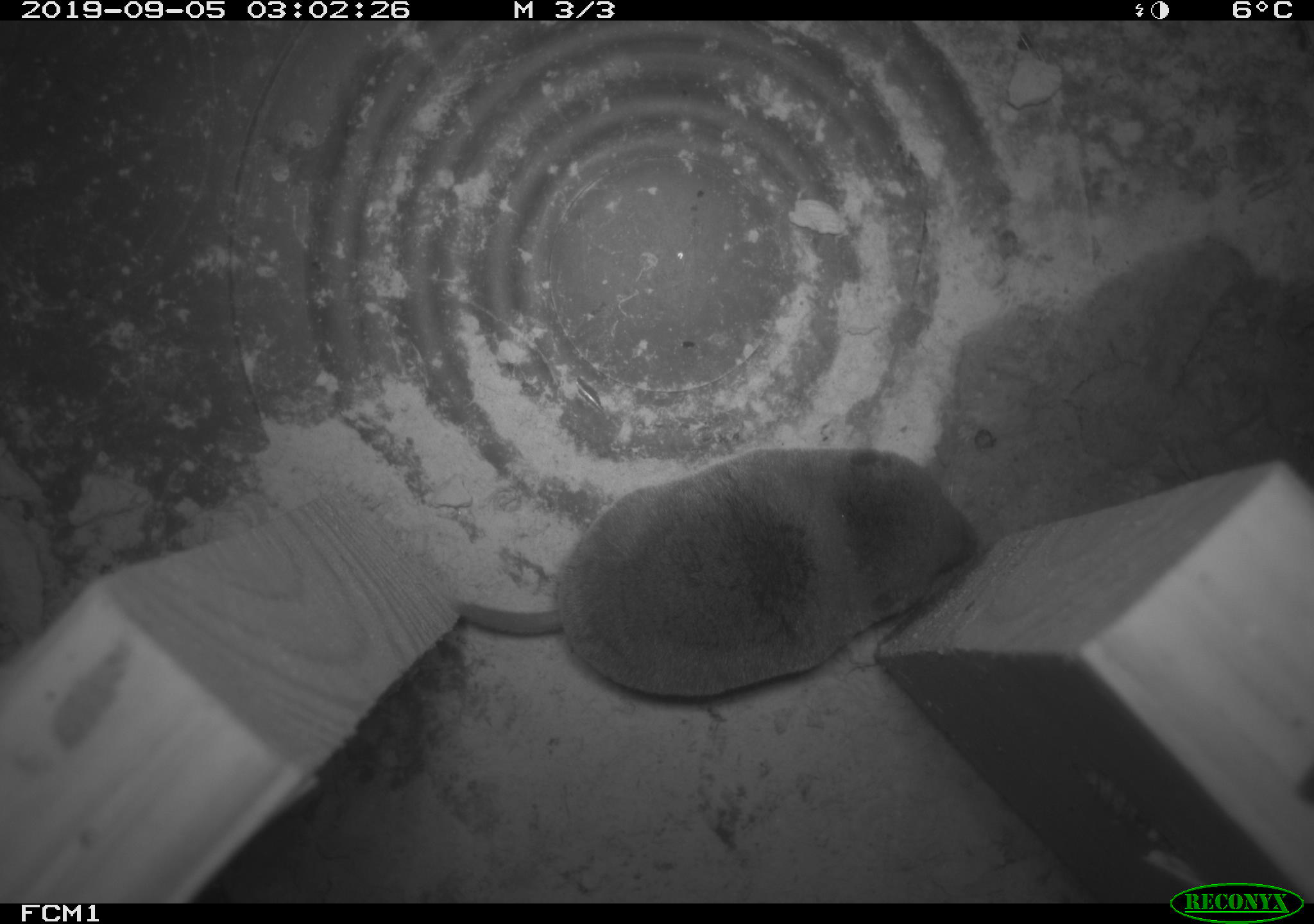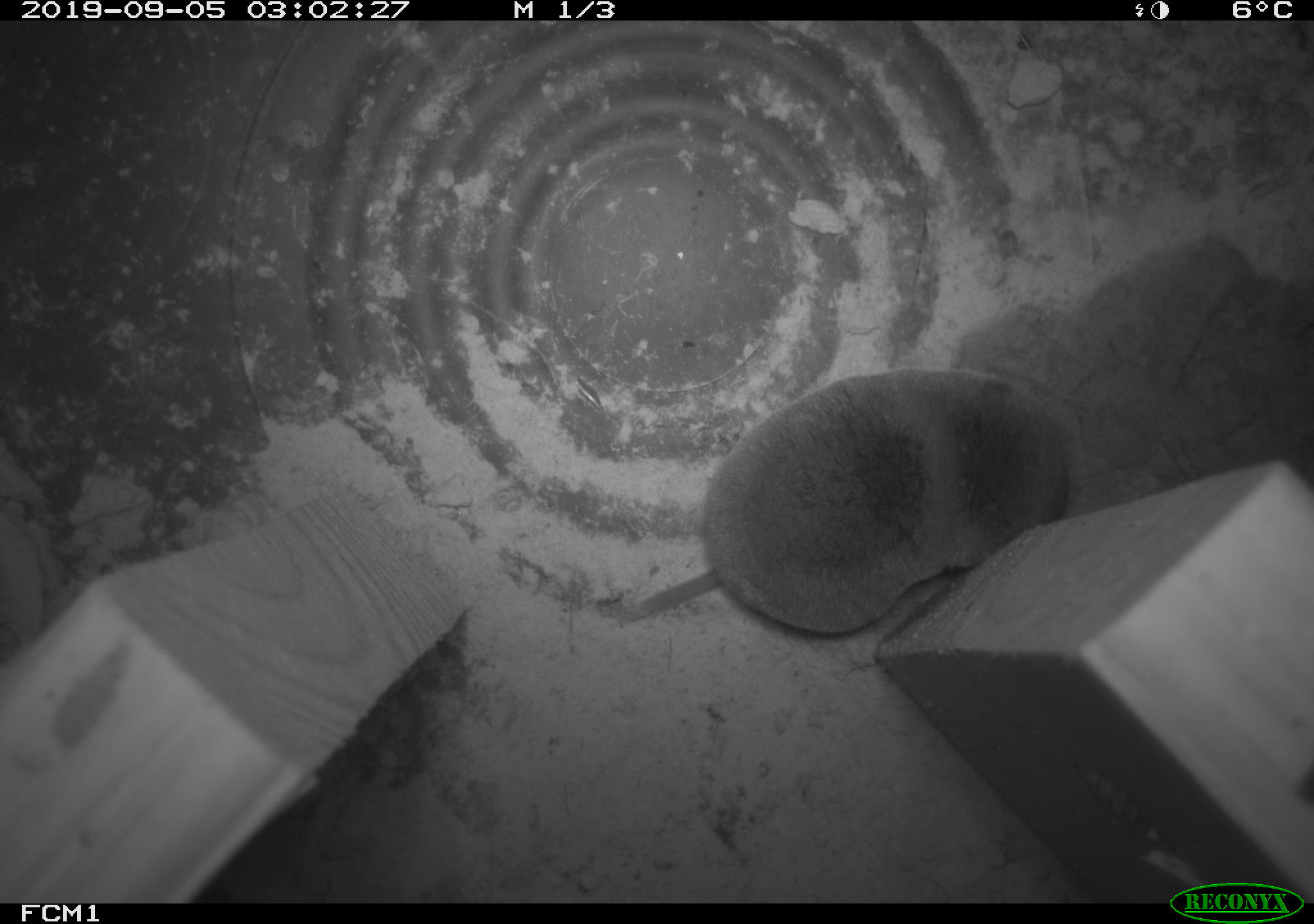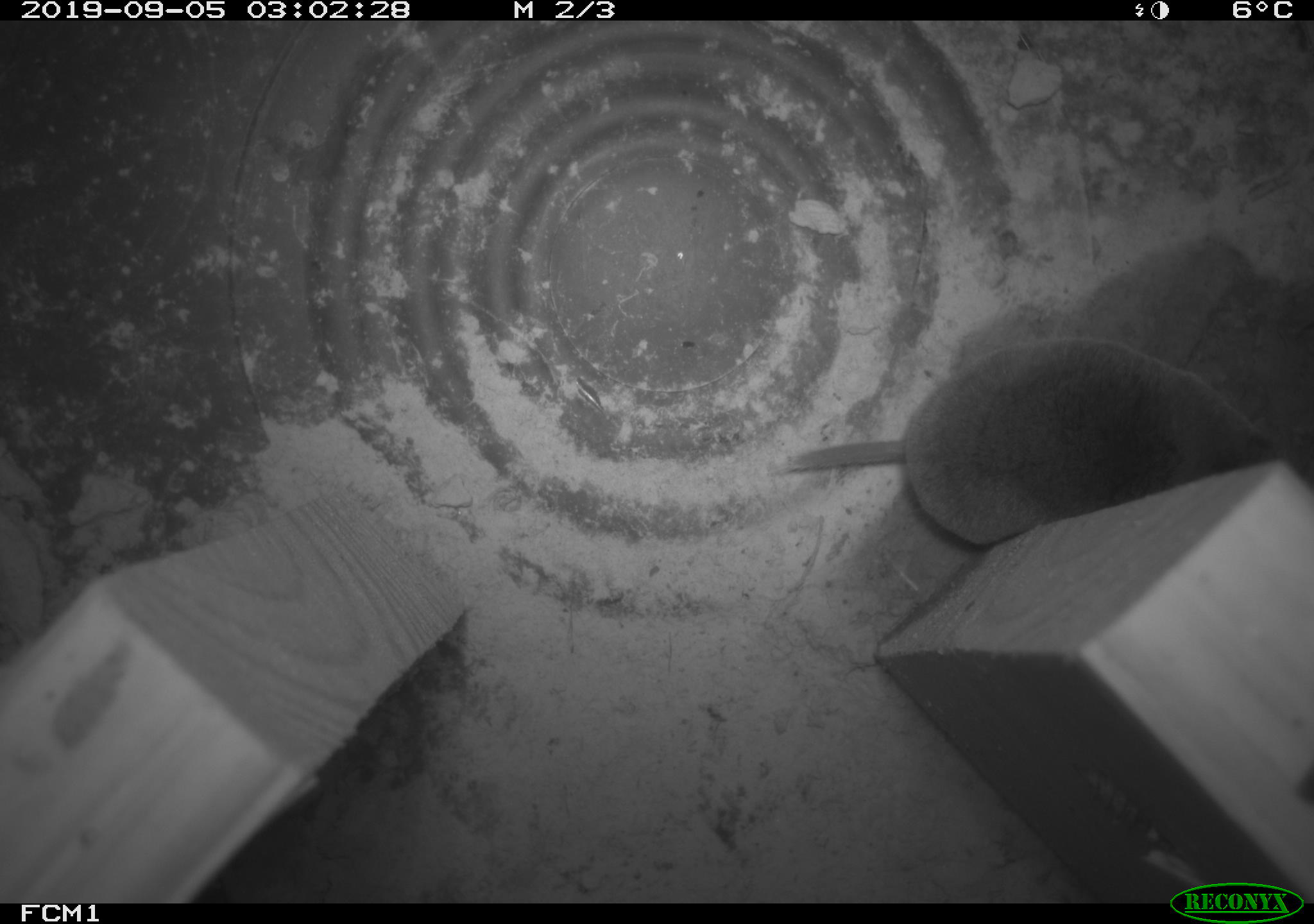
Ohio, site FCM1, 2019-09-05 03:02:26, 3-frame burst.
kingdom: Animalia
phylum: Chordata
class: Mammalia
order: Eulipotyphla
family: Soricidae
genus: Blarina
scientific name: Blarina brevicauda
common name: northern short-tailed shrew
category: n. short-tailed shrew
N. short-tailed shrew (northern short-tailed shrew) (Blarina brevicauda).